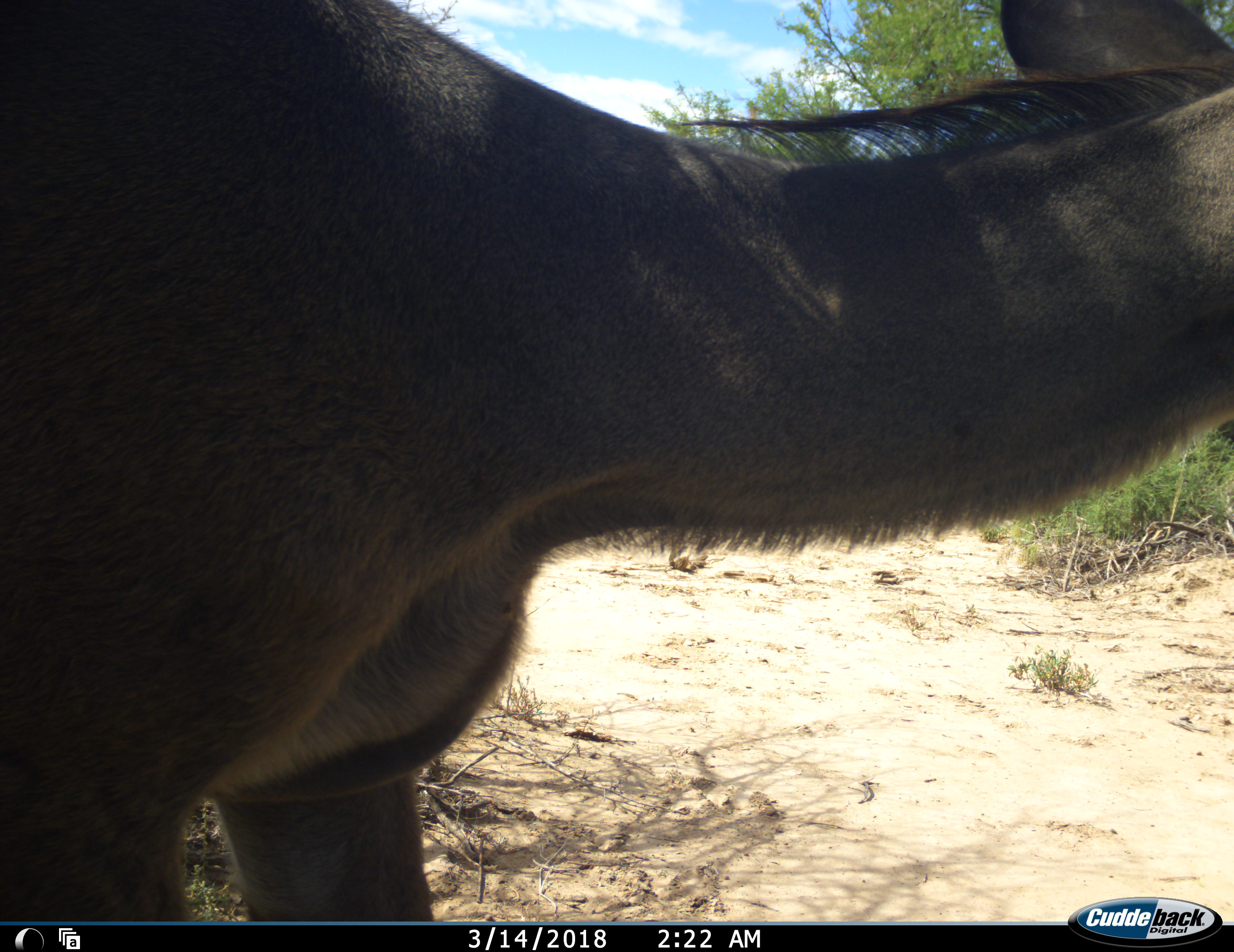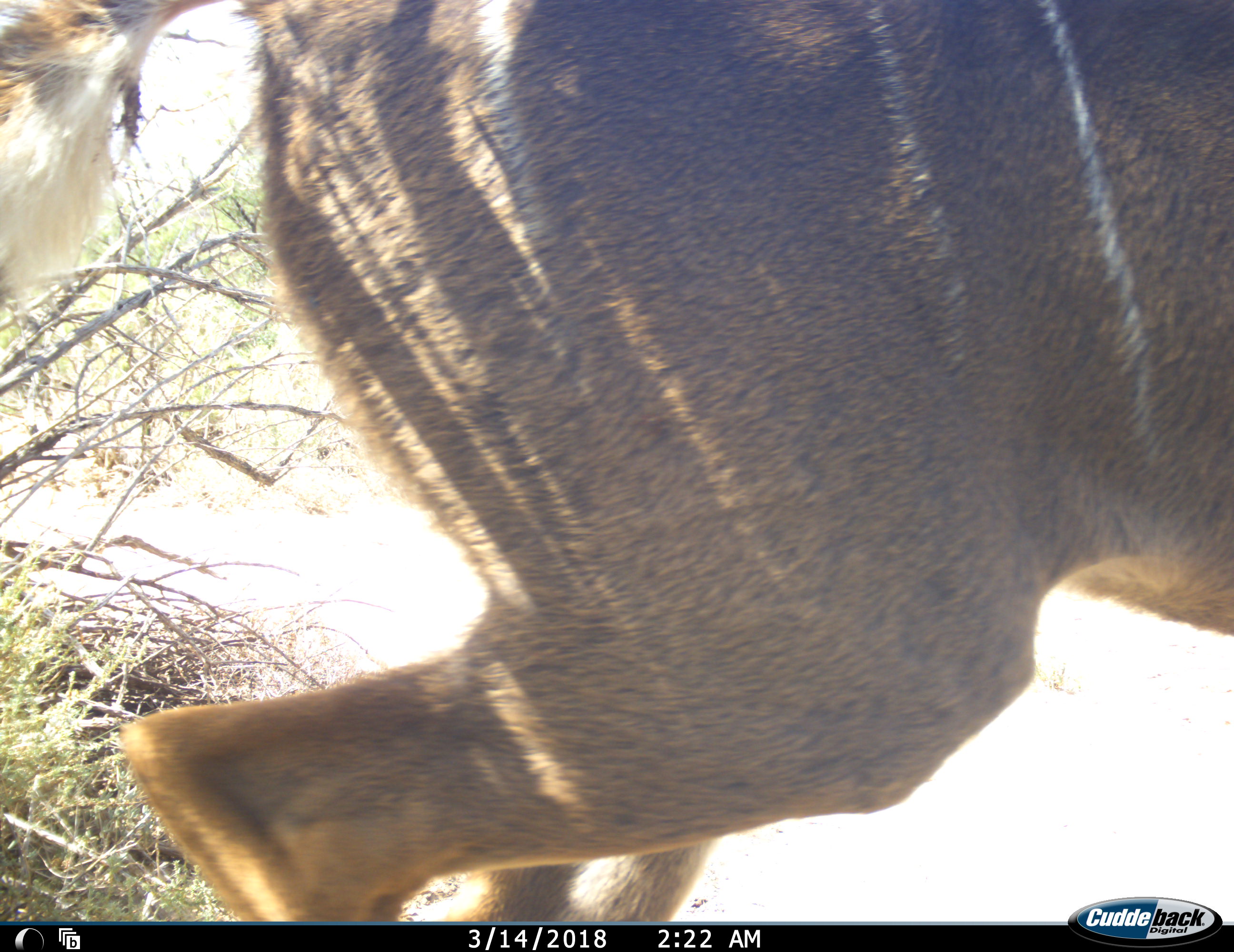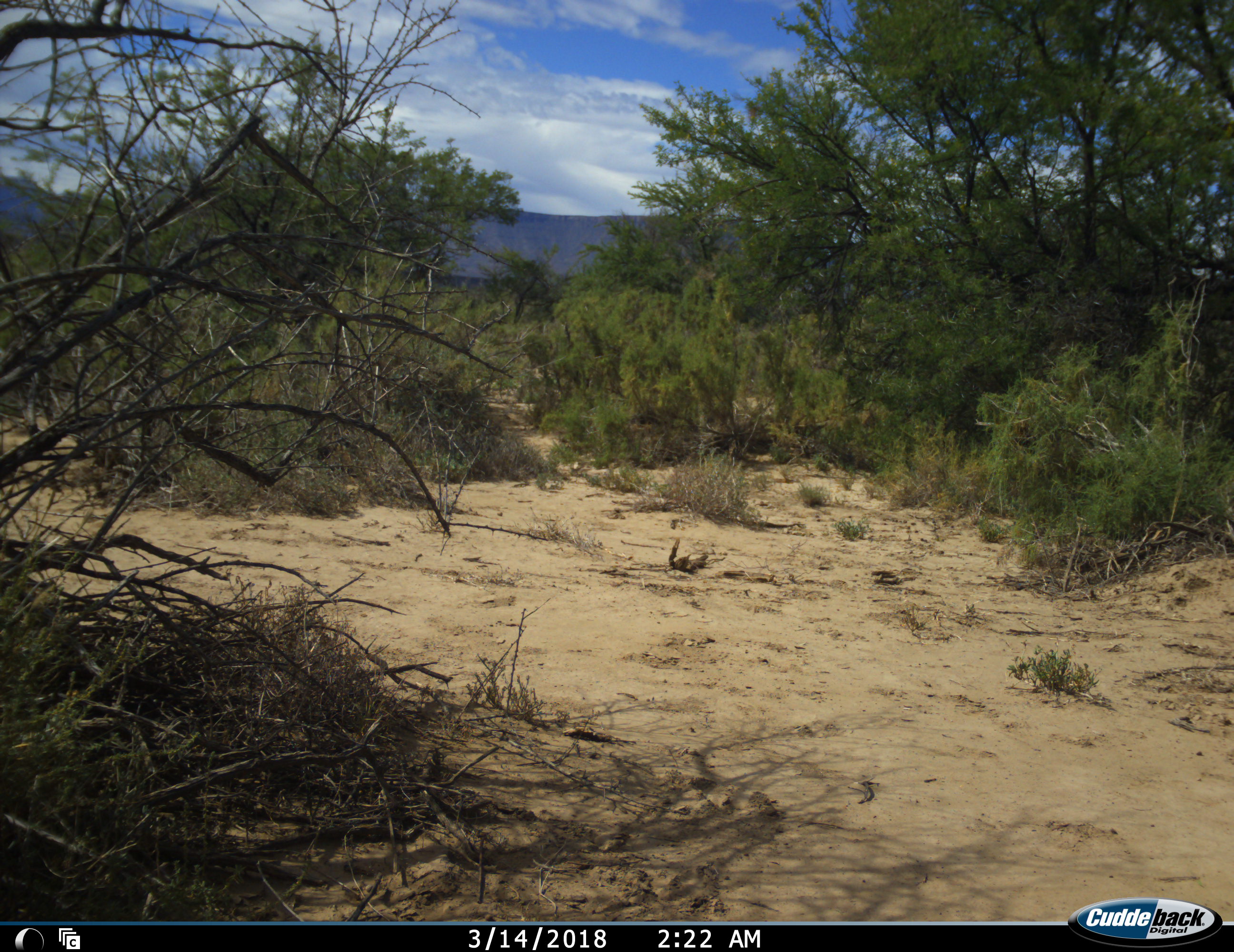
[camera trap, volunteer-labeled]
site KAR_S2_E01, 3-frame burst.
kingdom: Animalia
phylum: Chordata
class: Mammalia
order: Artiodactyla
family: Bovidae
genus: Tragelaphus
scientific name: Tragelaphus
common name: kudu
Kudu (Tragelaphus), count 1. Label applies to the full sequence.